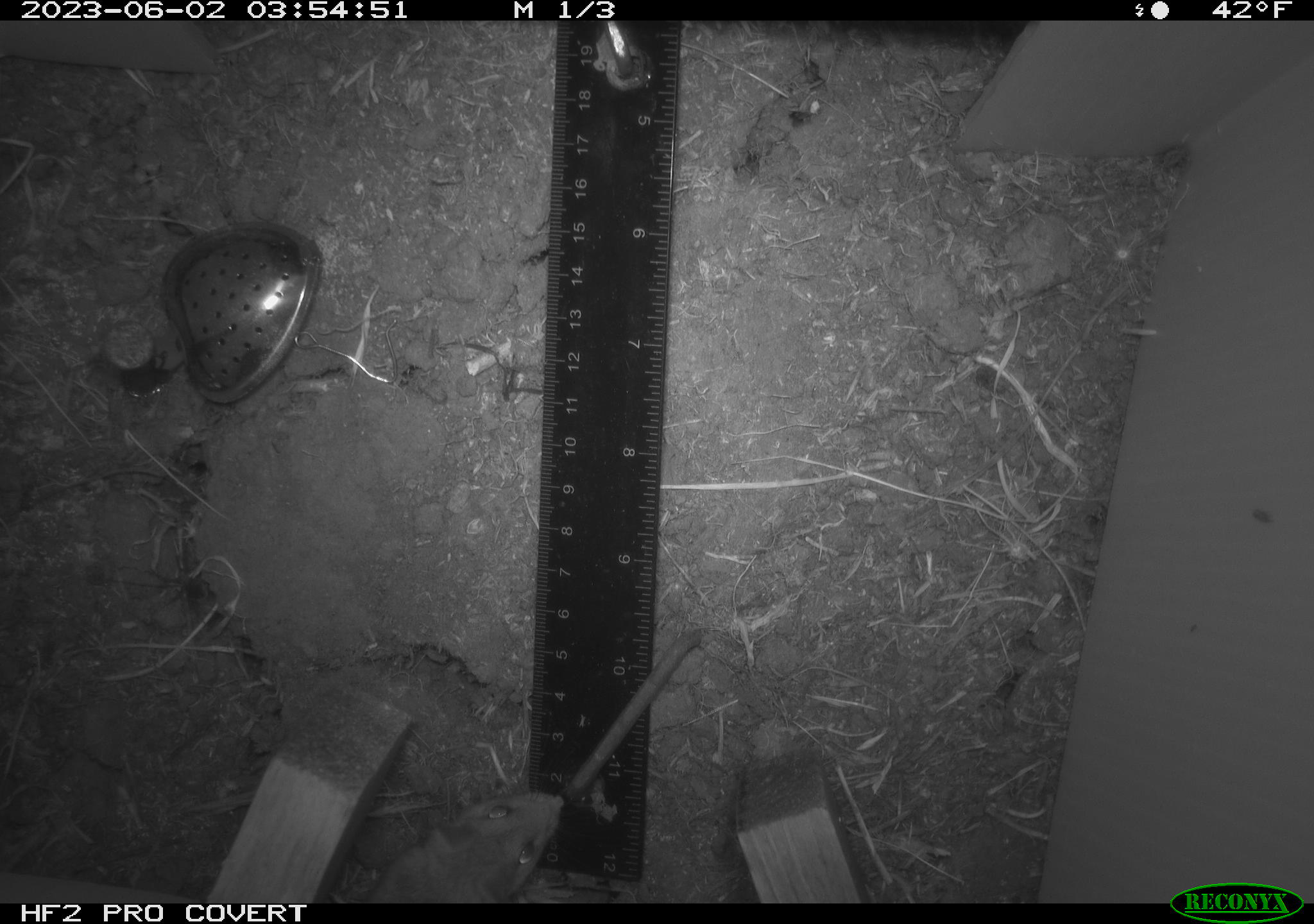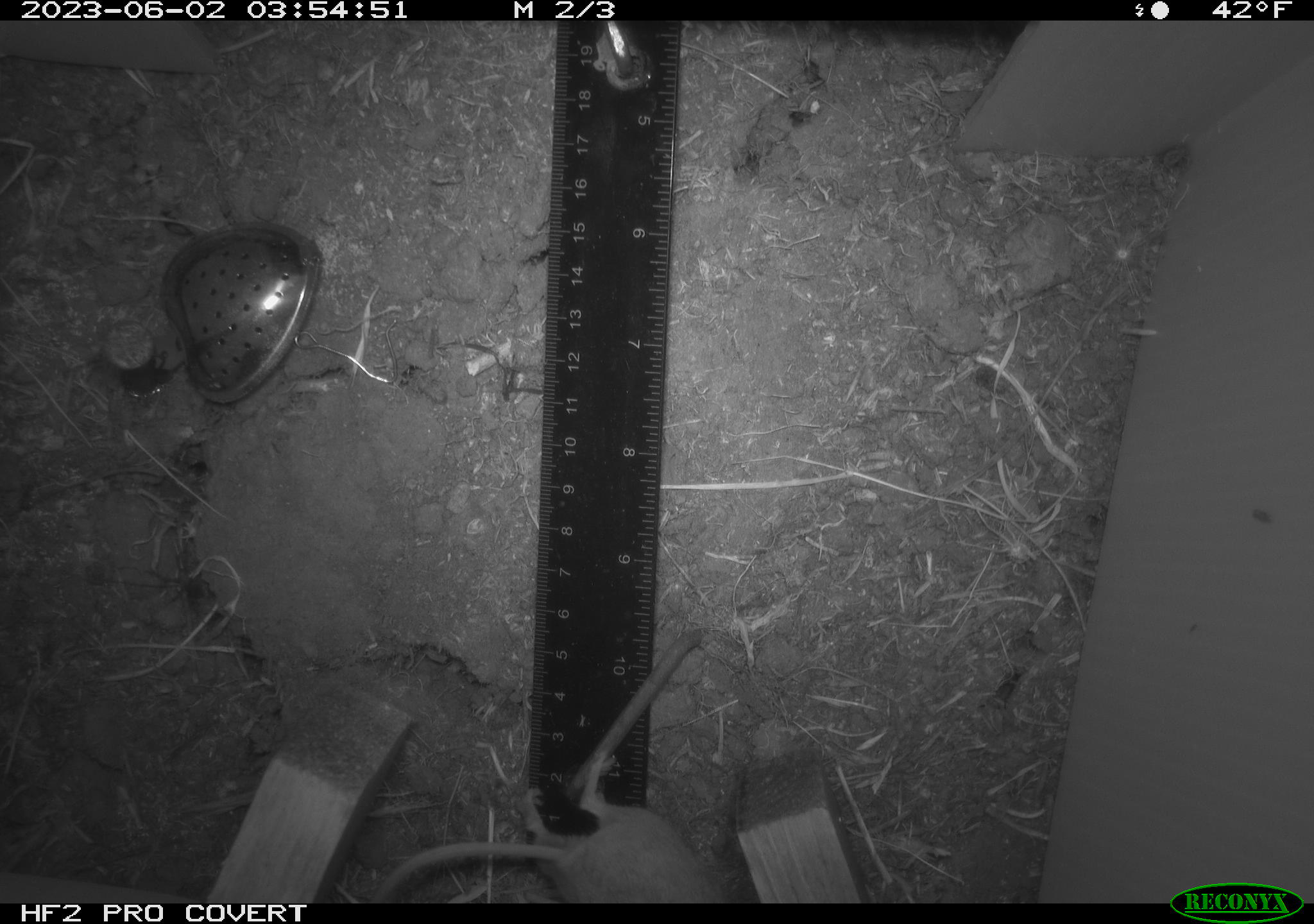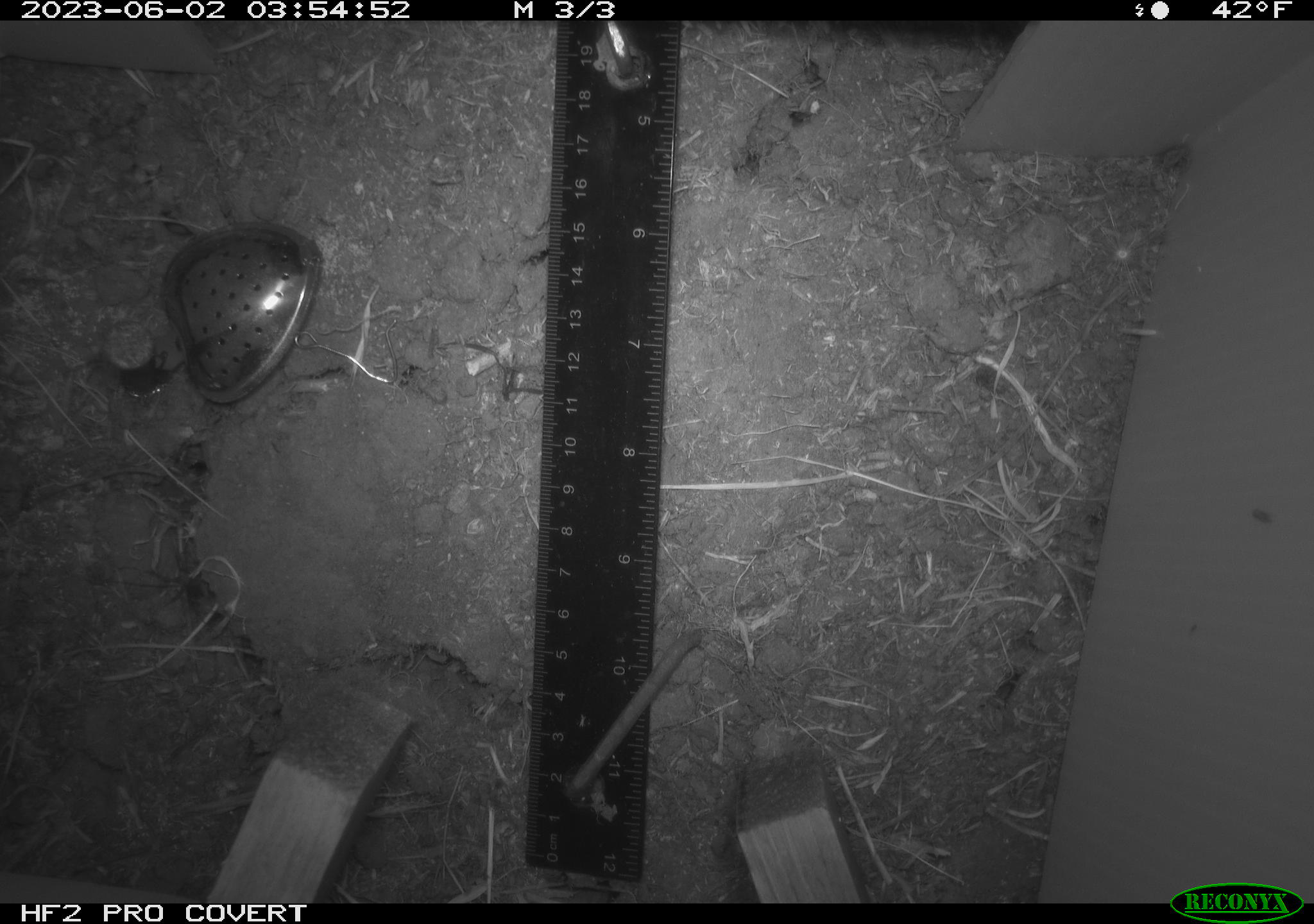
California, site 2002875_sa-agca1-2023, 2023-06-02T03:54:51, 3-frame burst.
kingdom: Animalia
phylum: Chordata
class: Mammalia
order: Rodentia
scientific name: Rodentia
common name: mouse species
Mouse species (Rodentia).